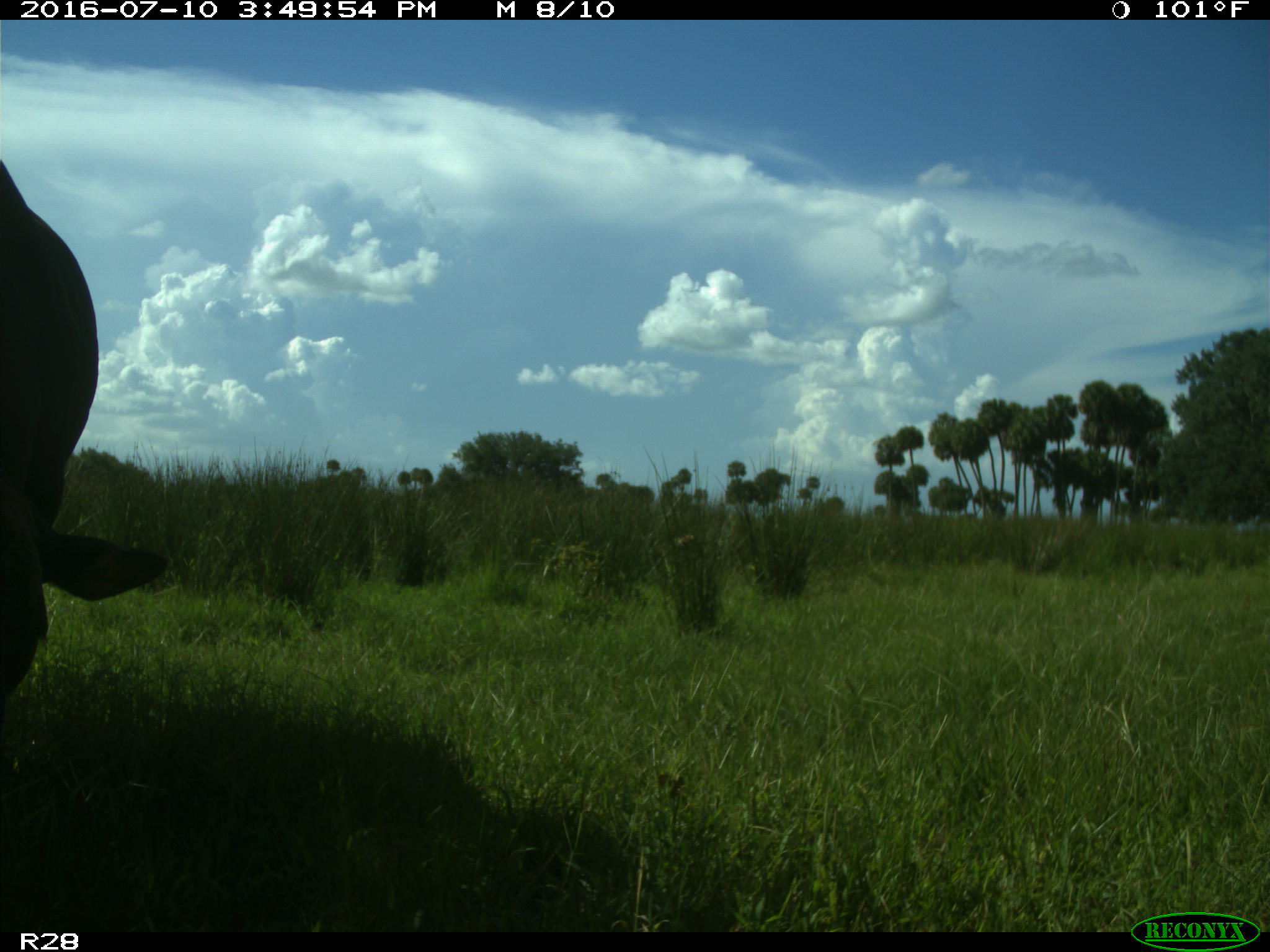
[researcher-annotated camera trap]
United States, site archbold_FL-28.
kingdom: Animalia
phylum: Chordata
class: Mammalia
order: Artiodactyla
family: Bovidae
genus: Bos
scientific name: Bos taurus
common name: domestic cow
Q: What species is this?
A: Bos taurus (domestic cow).